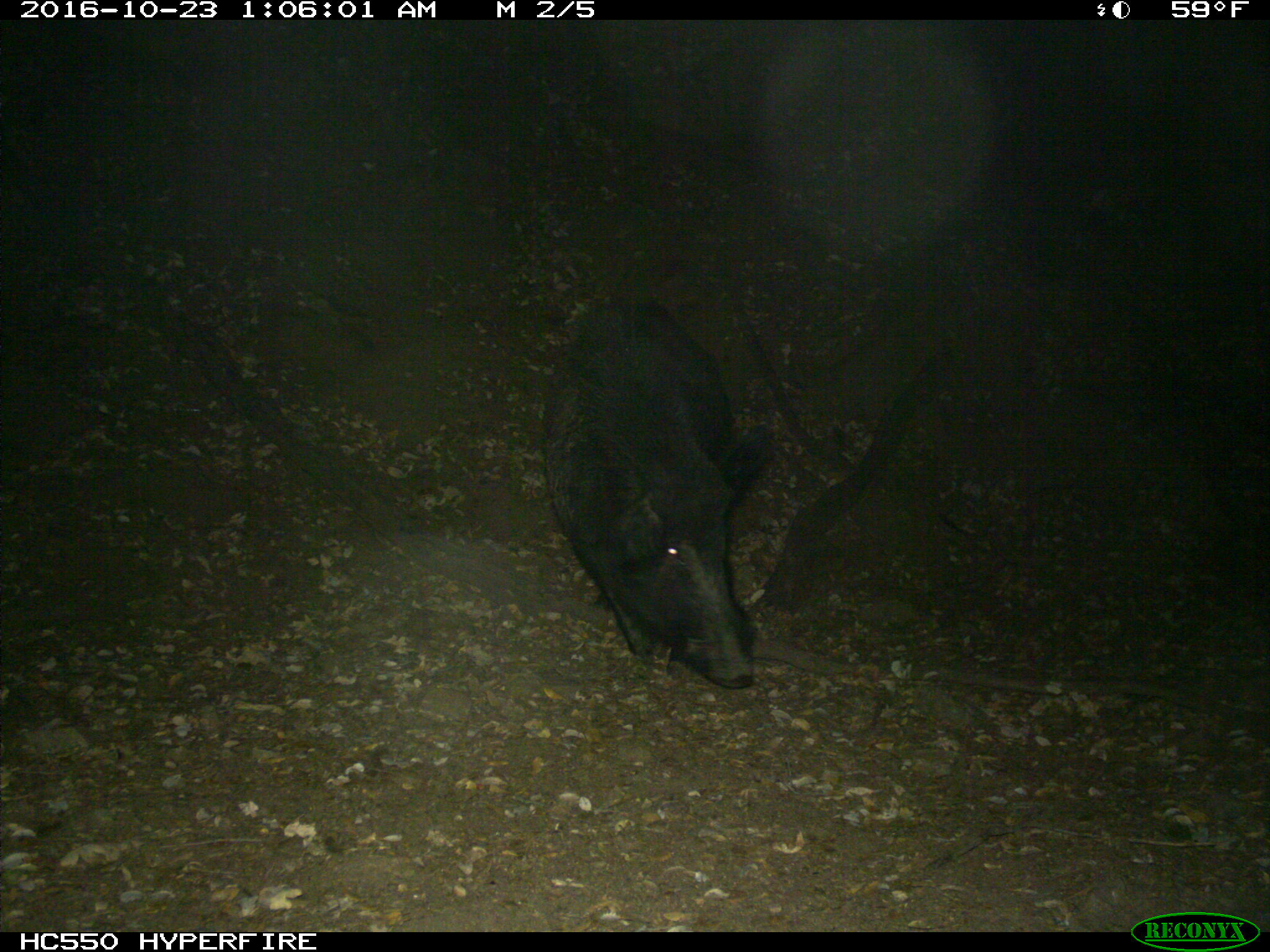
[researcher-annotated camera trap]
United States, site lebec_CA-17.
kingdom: Animalia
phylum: Chordata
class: Mammalia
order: Artiodactyla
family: Suidae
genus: Sus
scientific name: Sus scrofa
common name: wild boar